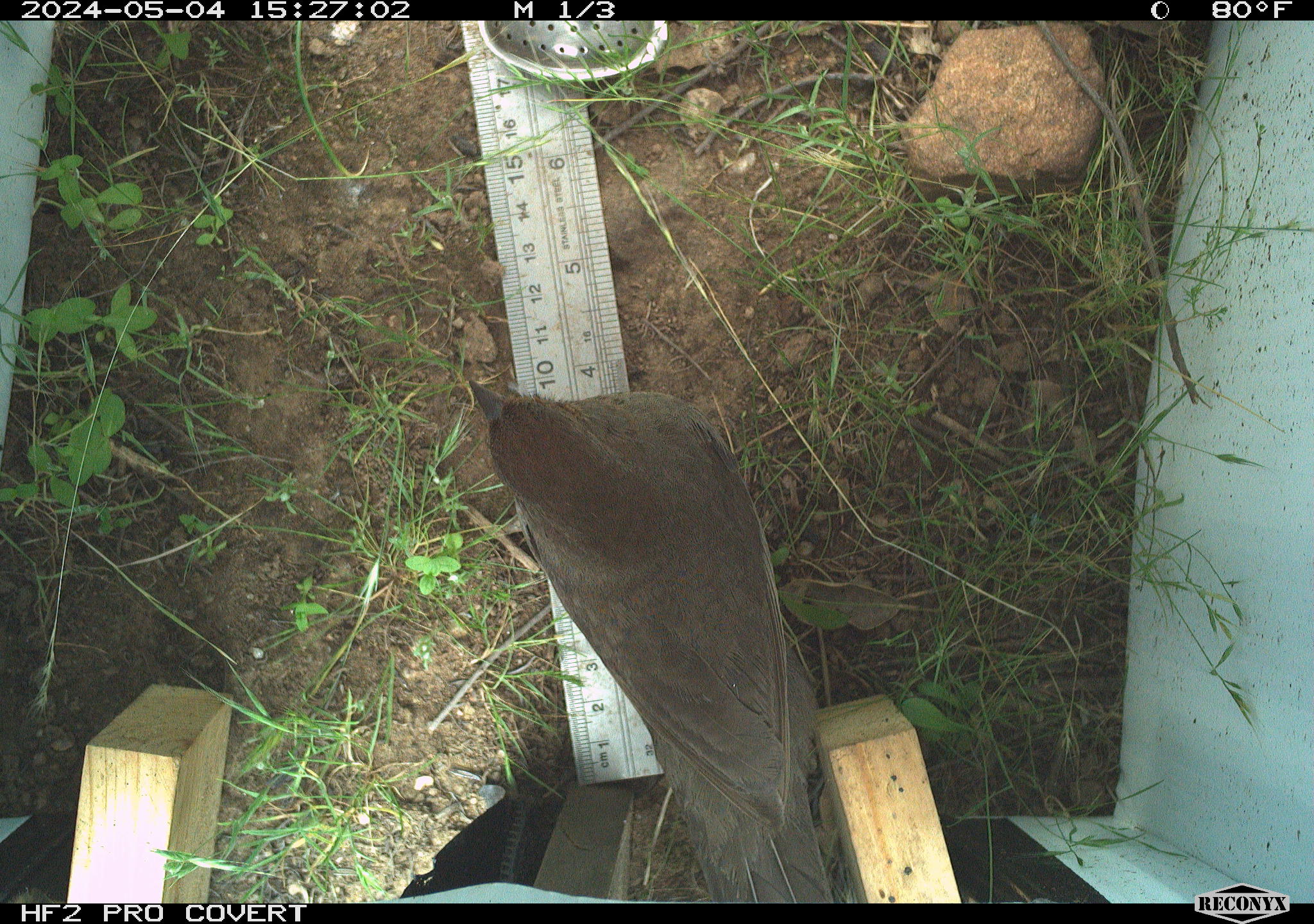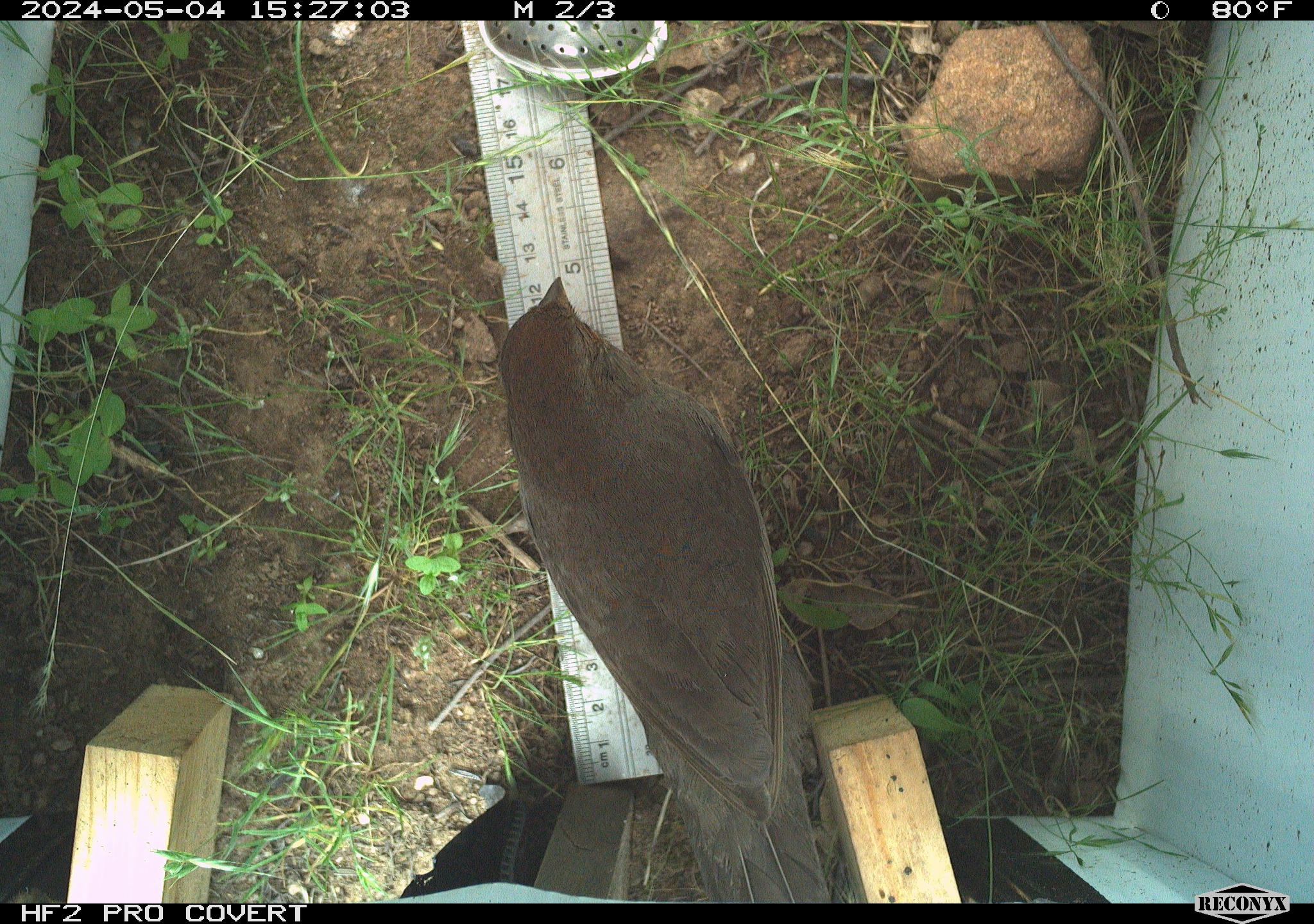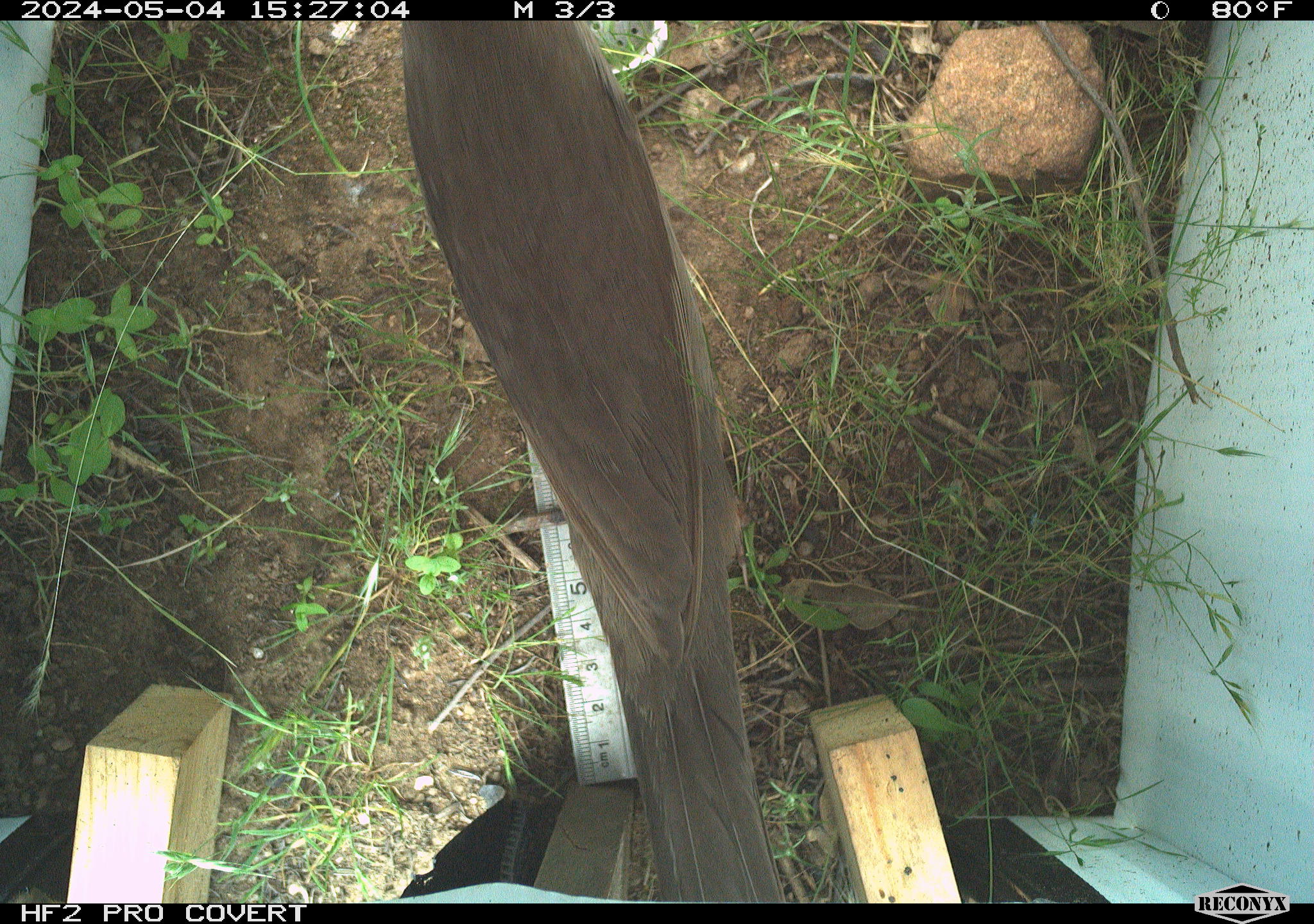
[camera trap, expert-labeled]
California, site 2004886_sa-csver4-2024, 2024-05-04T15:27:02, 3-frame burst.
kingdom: Animalia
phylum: Chordata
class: Aves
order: Passeriformes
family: Passerellidae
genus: Melozone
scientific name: Melozone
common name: ground sparrows and brown towhees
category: melozone species